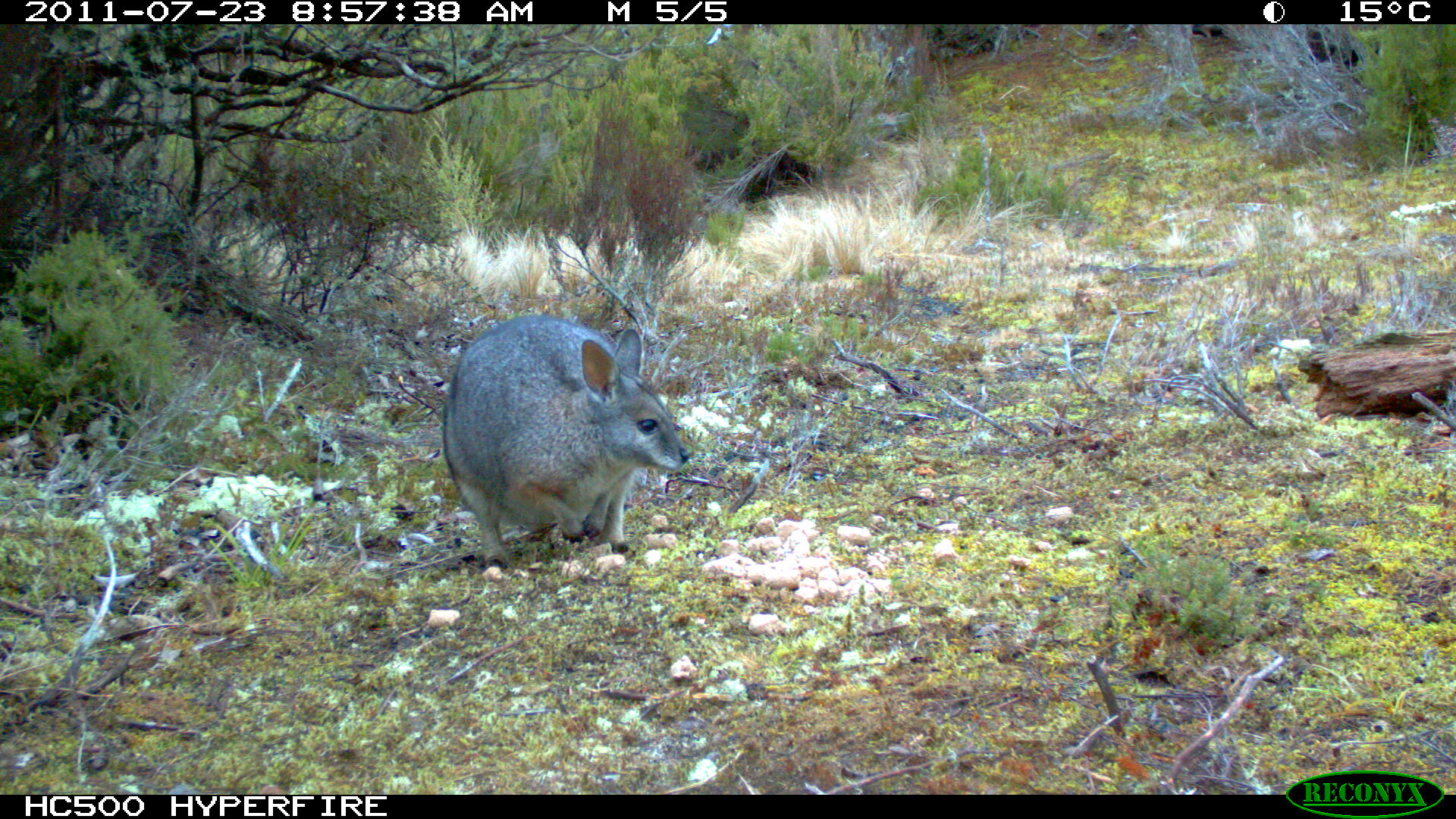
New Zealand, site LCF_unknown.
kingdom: Animalia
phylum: Chordata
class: Mammalia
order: Diprotodontia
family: Macropodidae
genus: Notamacropus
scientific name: Notamacropus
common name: wallaby